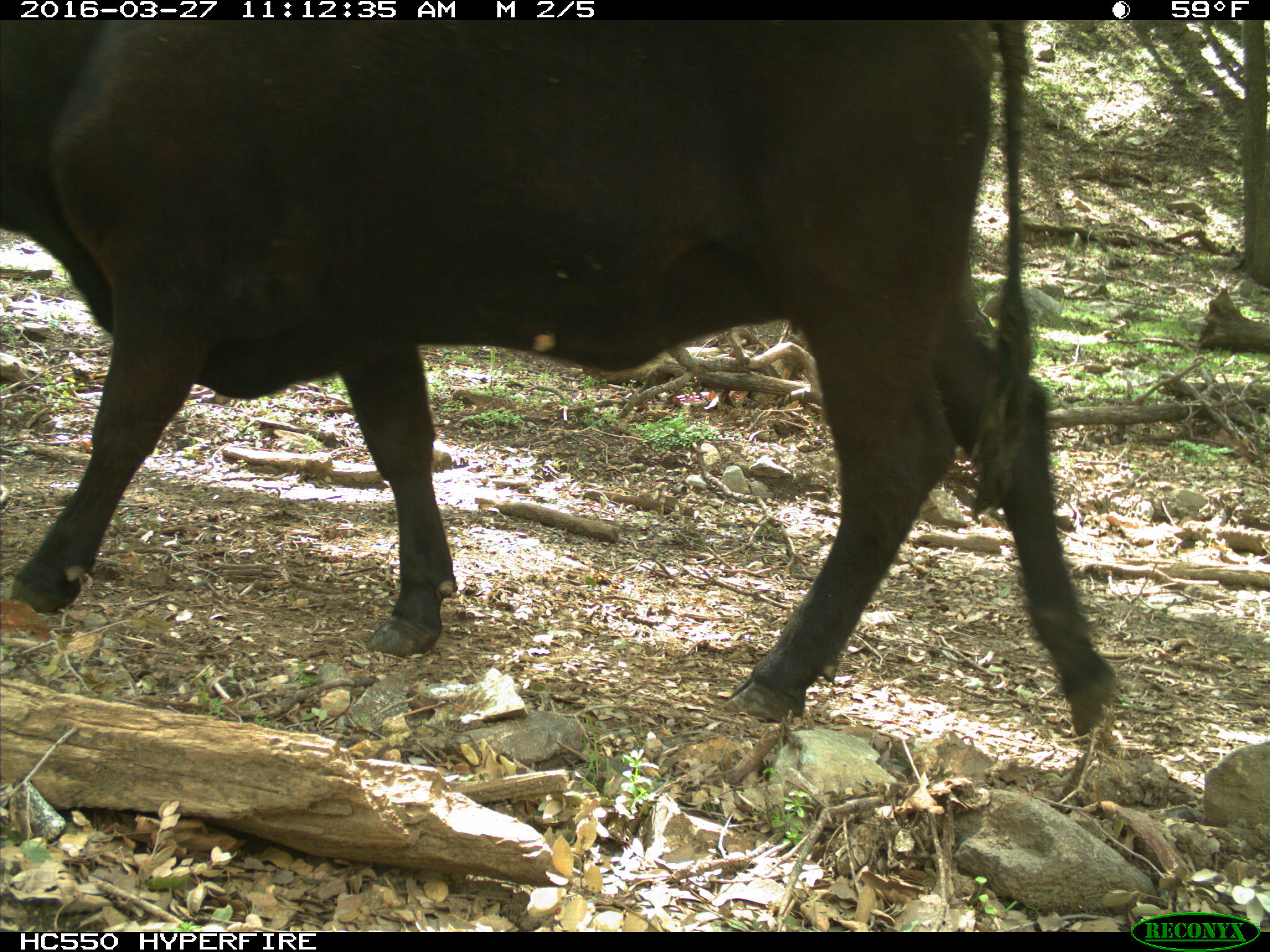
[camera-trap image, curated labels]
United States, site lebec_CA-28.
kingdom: Animalia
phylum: Chordata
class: Mammalia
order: Artiodactyla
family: Bovidae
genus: Bos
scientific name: Bos taurus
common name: domestic cow